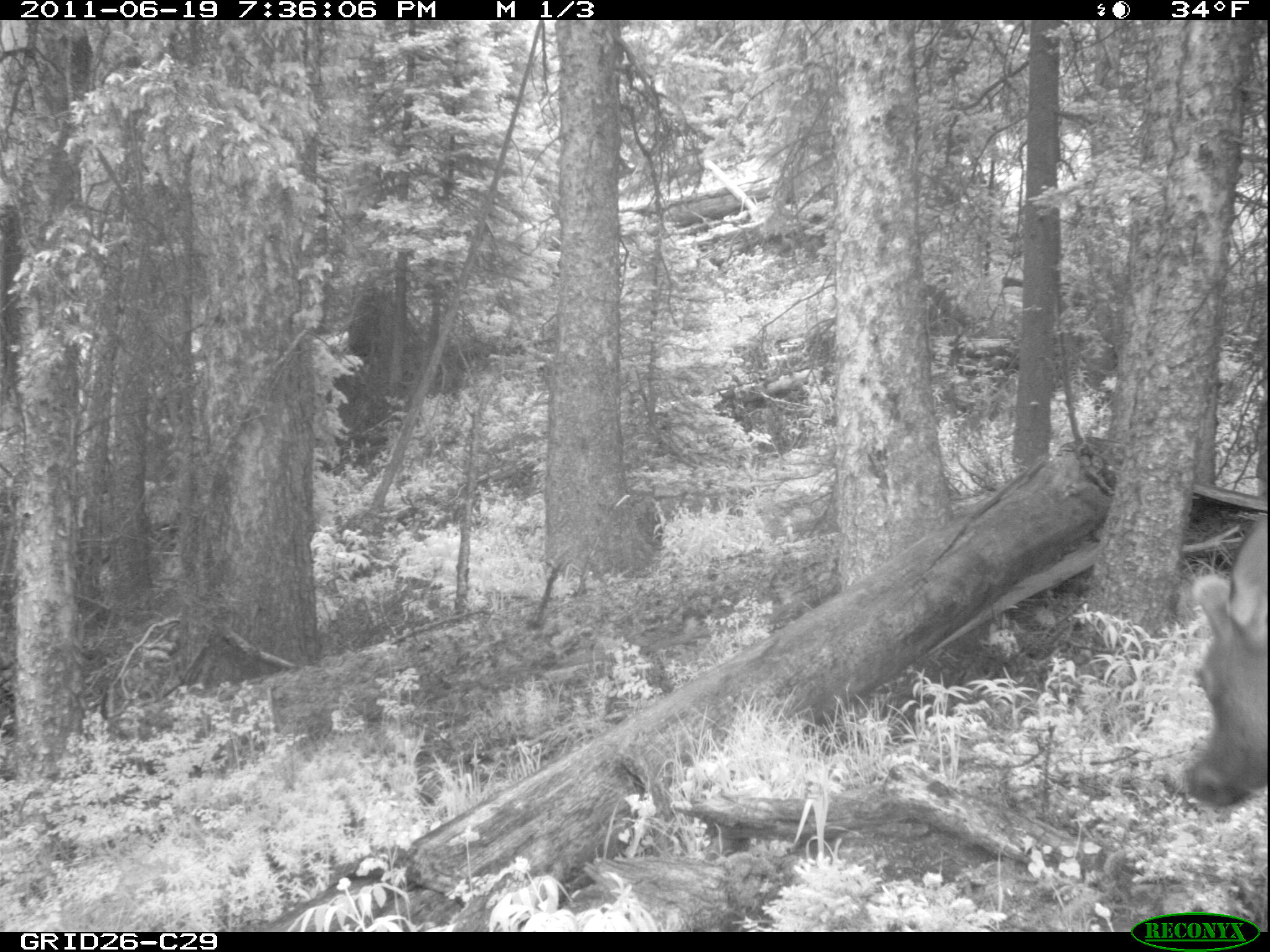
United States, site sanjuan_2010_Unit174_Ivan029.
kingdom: Animalia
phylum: Chordata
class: Mammalia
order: Artiodactyla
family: Cervidae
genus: Cervus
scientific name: Cervus elaphus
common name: red deer